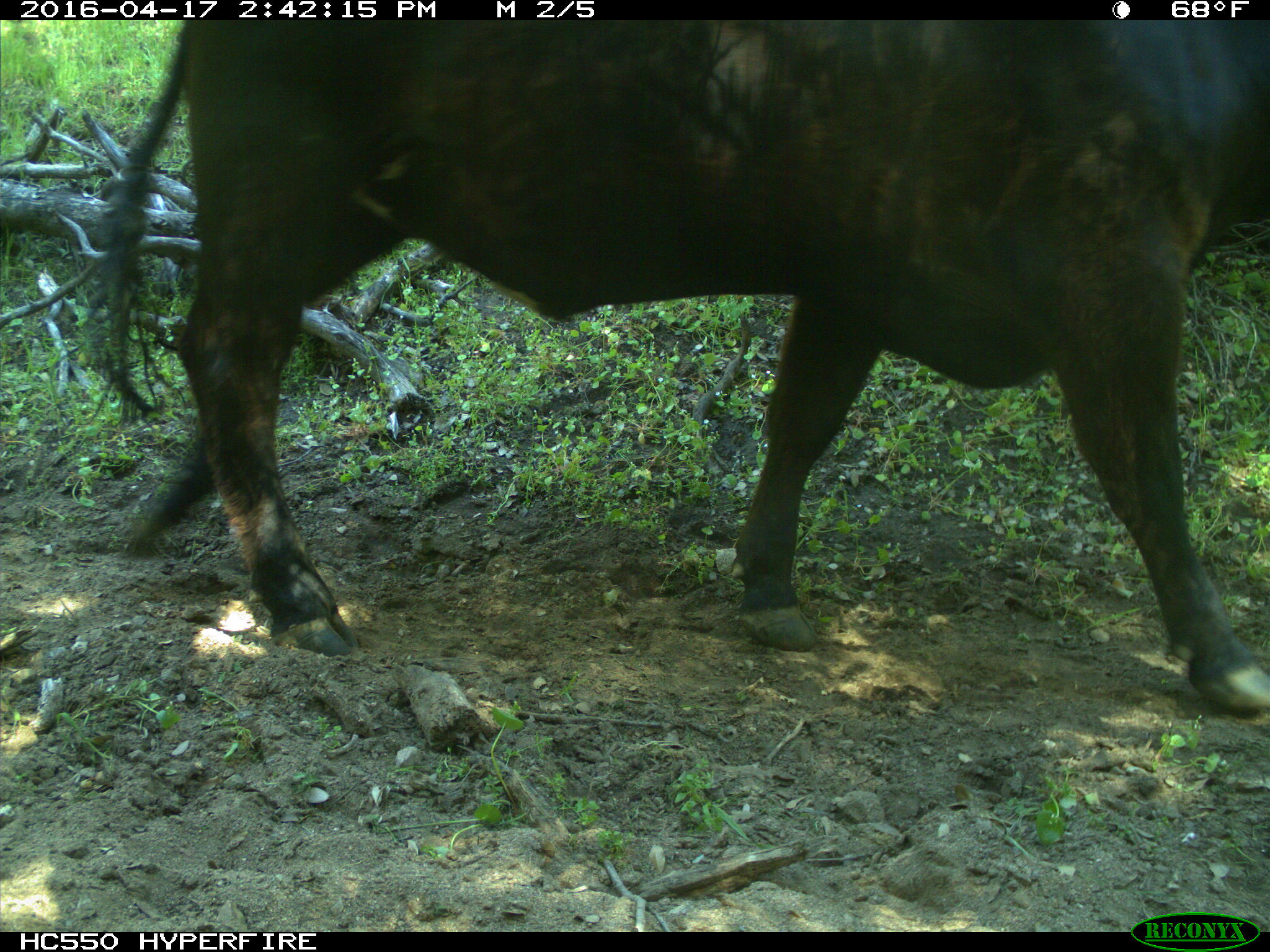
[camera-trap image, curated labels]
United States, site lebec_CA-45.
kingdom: Animalia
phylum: Chordata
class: Mammalia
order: Artiodactyla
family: Bovidae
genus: Bos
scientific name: Bos taurus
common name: domestic cow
Bos taurus (domestic cow).